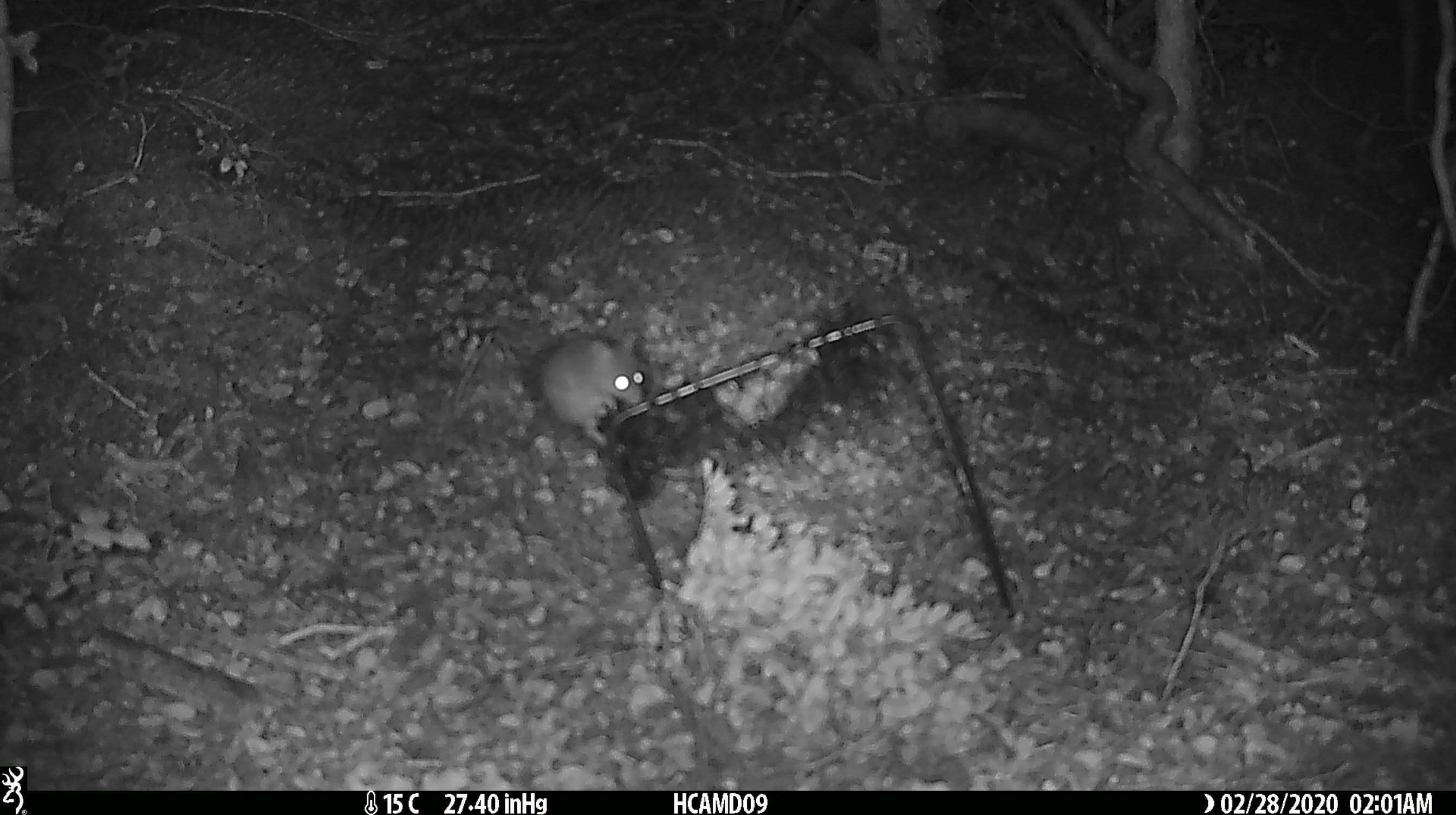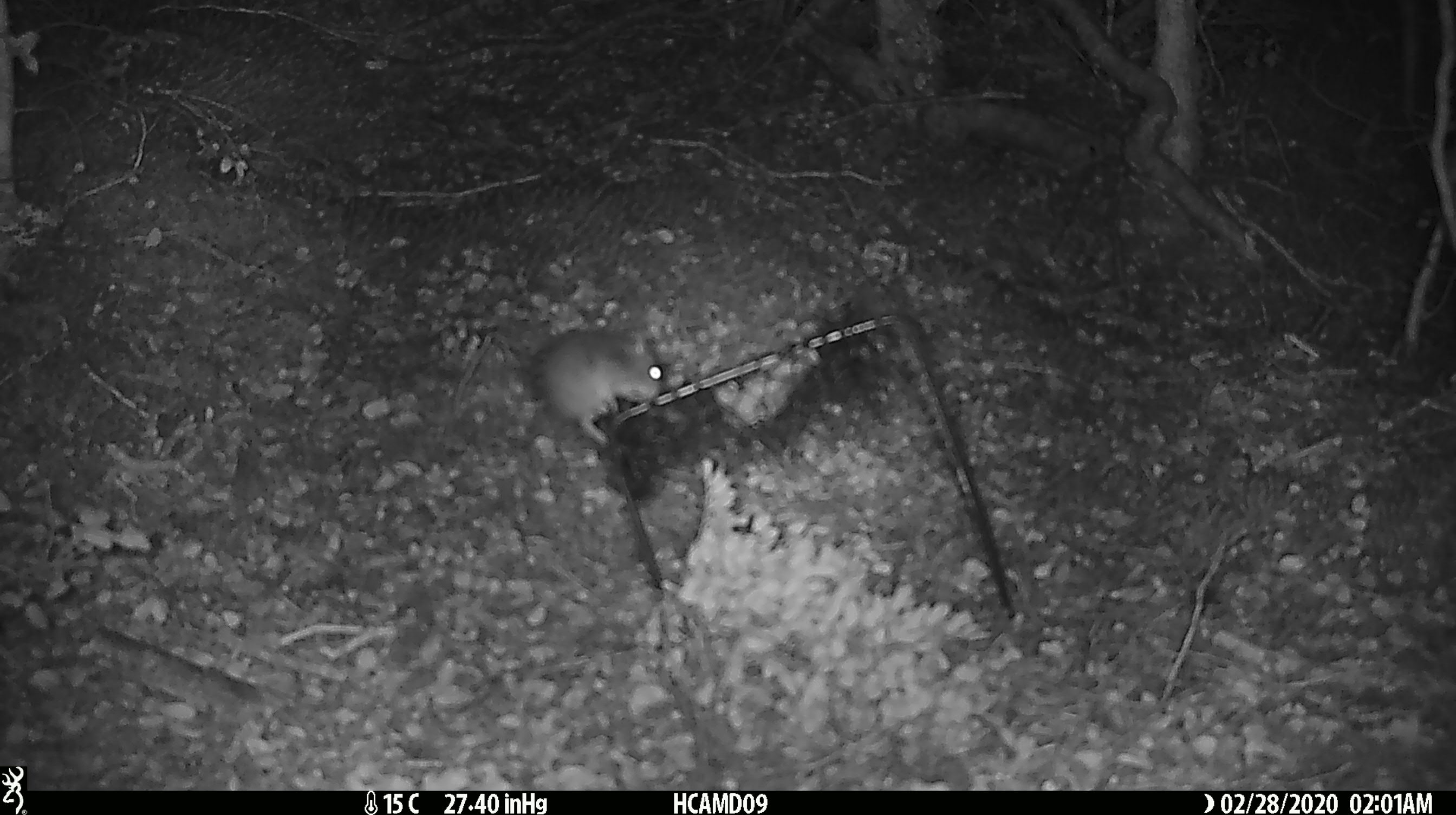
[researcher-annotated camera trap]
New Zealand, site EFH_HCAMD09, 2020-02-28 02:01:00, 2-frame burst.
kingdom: Animalia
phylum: Chordata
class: Mammalia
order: Rodentia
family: Muridae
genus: Mus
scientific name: Mus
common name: mouse